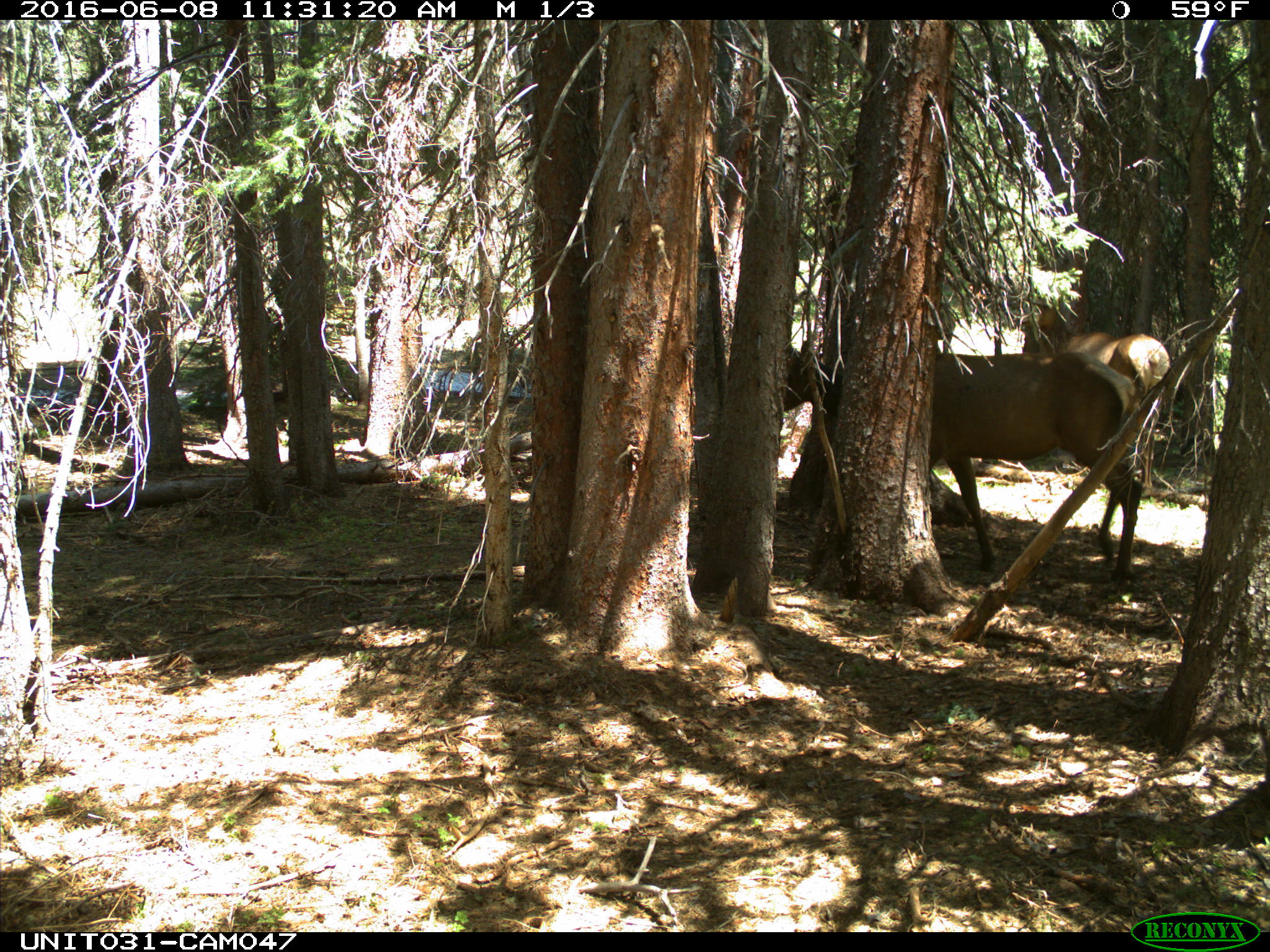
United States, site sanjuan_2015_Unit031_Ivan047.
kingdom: Animalia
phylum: Chordata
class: Mammalia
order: Artiodactyla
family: Cervidae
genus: Cervus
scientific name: Cervus elaphus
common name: red deer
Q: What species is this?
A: Cervus elaphus (red deer).